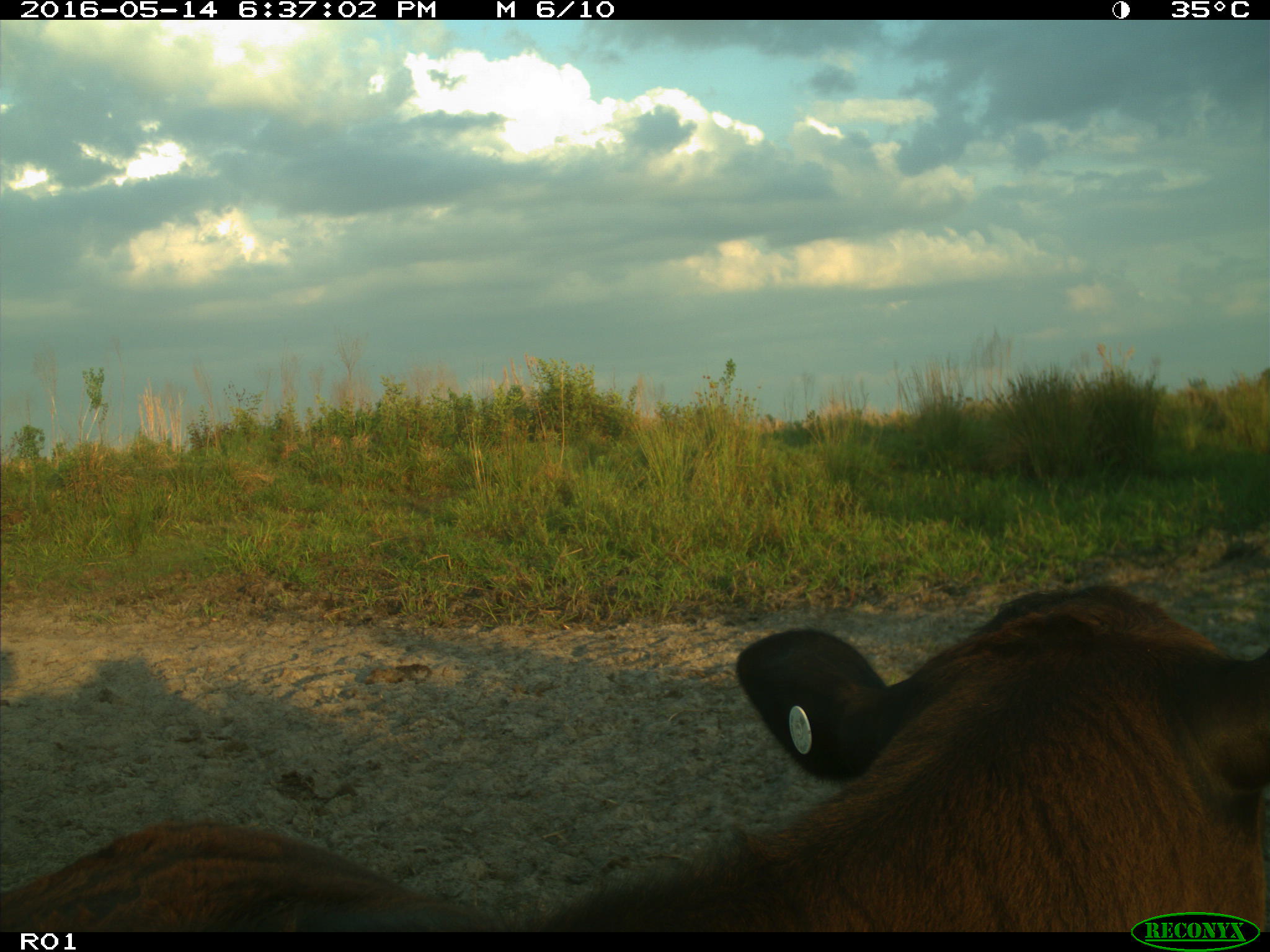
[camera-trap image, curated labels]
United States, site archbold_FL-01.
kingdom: Animalia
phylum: Chordata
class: Mammalia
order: Artiodactyla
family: Bovidae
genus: Bos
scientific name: Bos taurus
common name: domestic cow